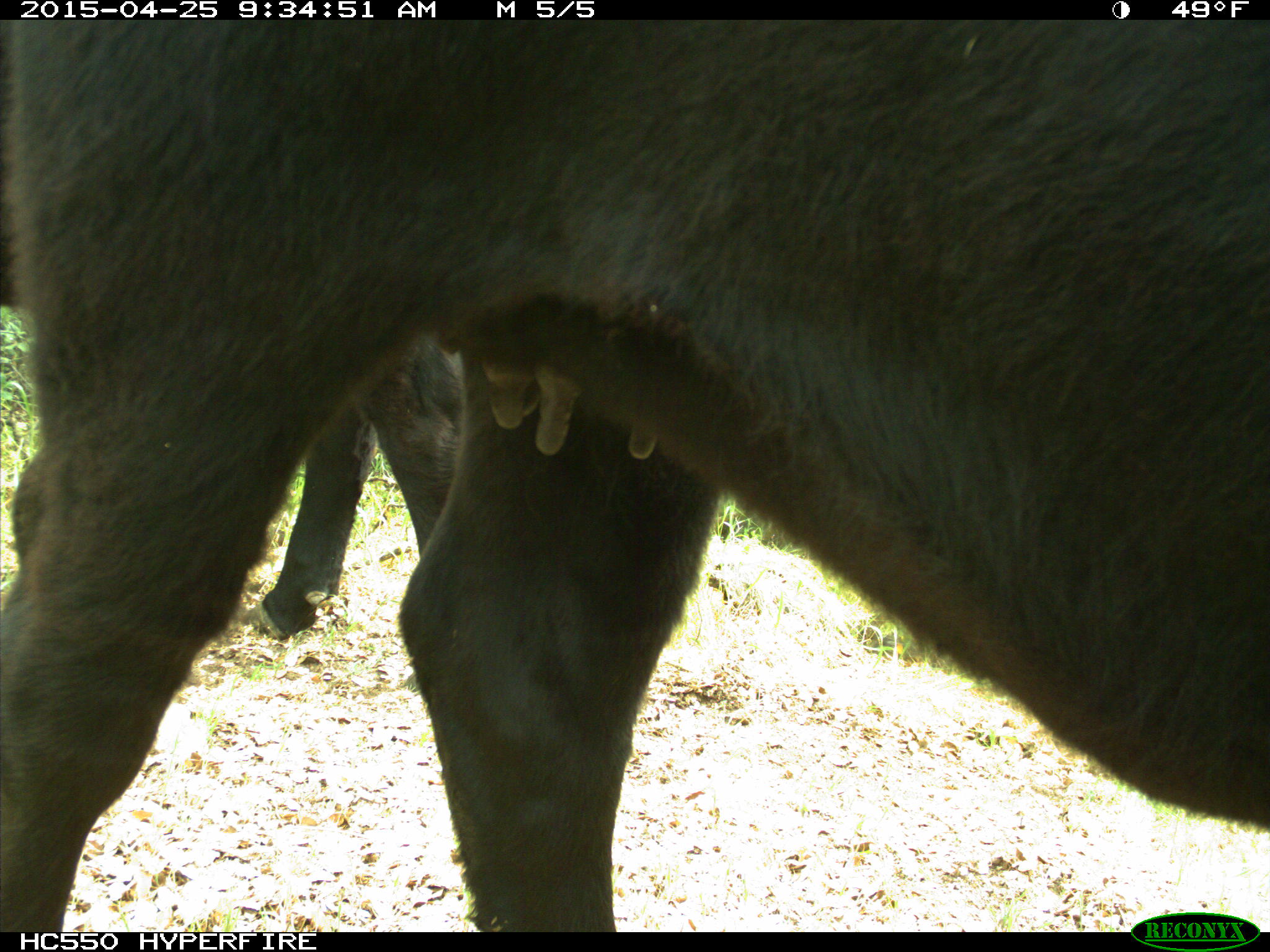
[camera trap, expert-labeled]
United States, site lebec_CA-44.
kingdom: Animalia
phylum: Chordata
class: Mammalia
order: Artiodactyla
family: Suidae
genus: Sus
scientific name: Sus scrofa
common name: wild boar